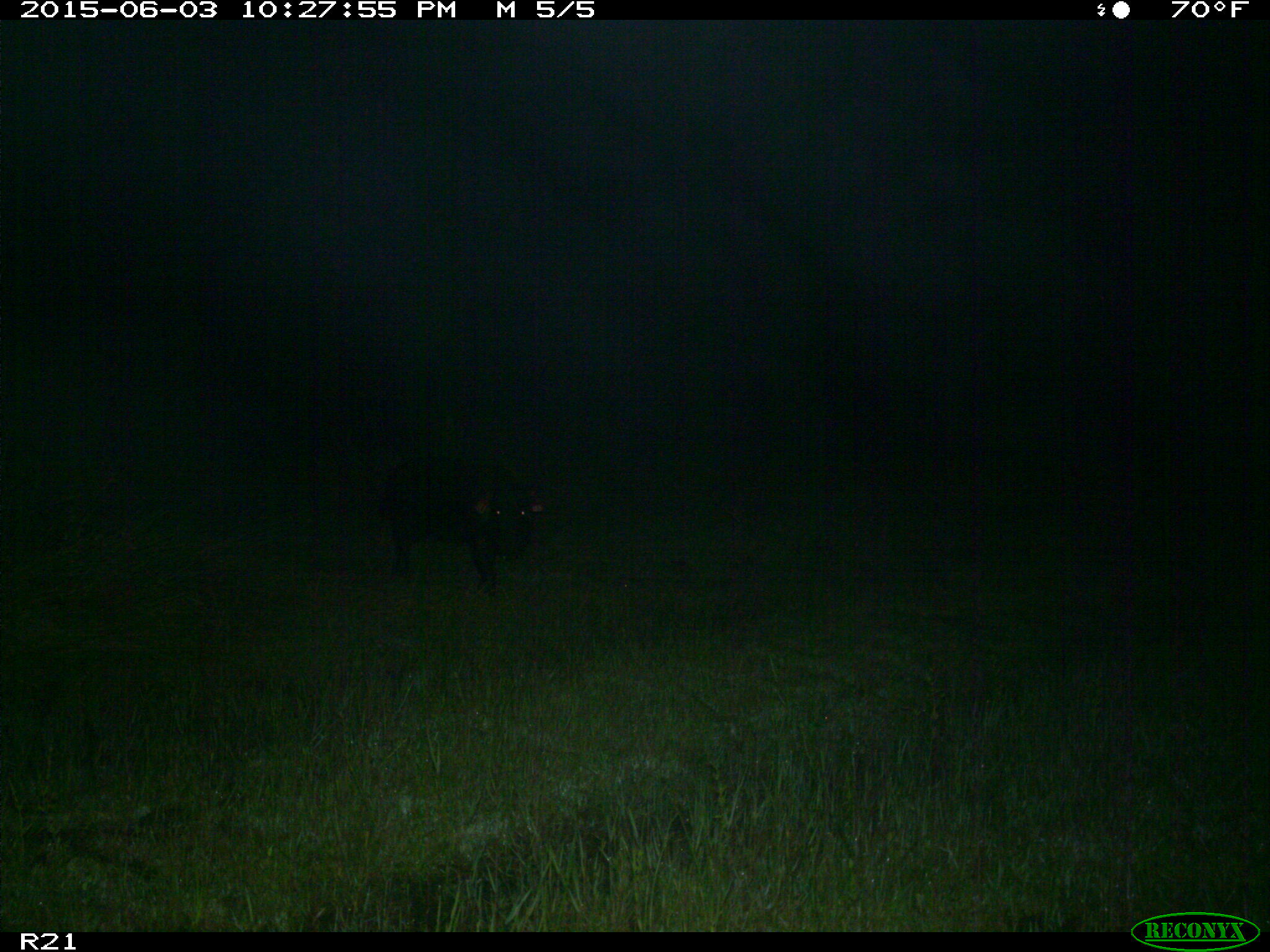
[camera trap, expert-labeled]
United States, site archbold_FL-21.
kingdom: Animalia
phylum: Chordata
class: Mammalia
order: Artiodactyla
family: Suidae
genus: Sus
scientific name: Sus scrofa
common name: wild boar